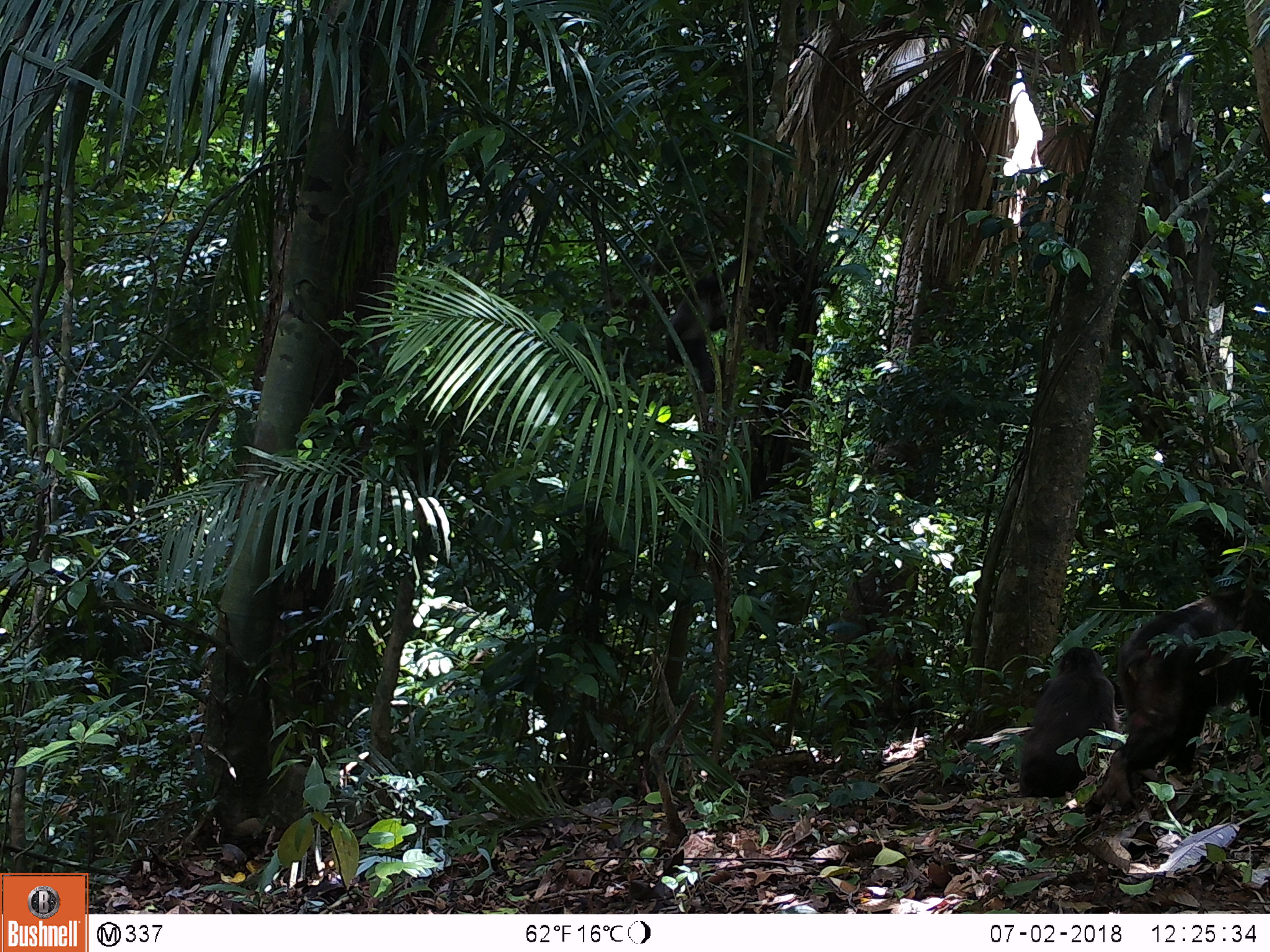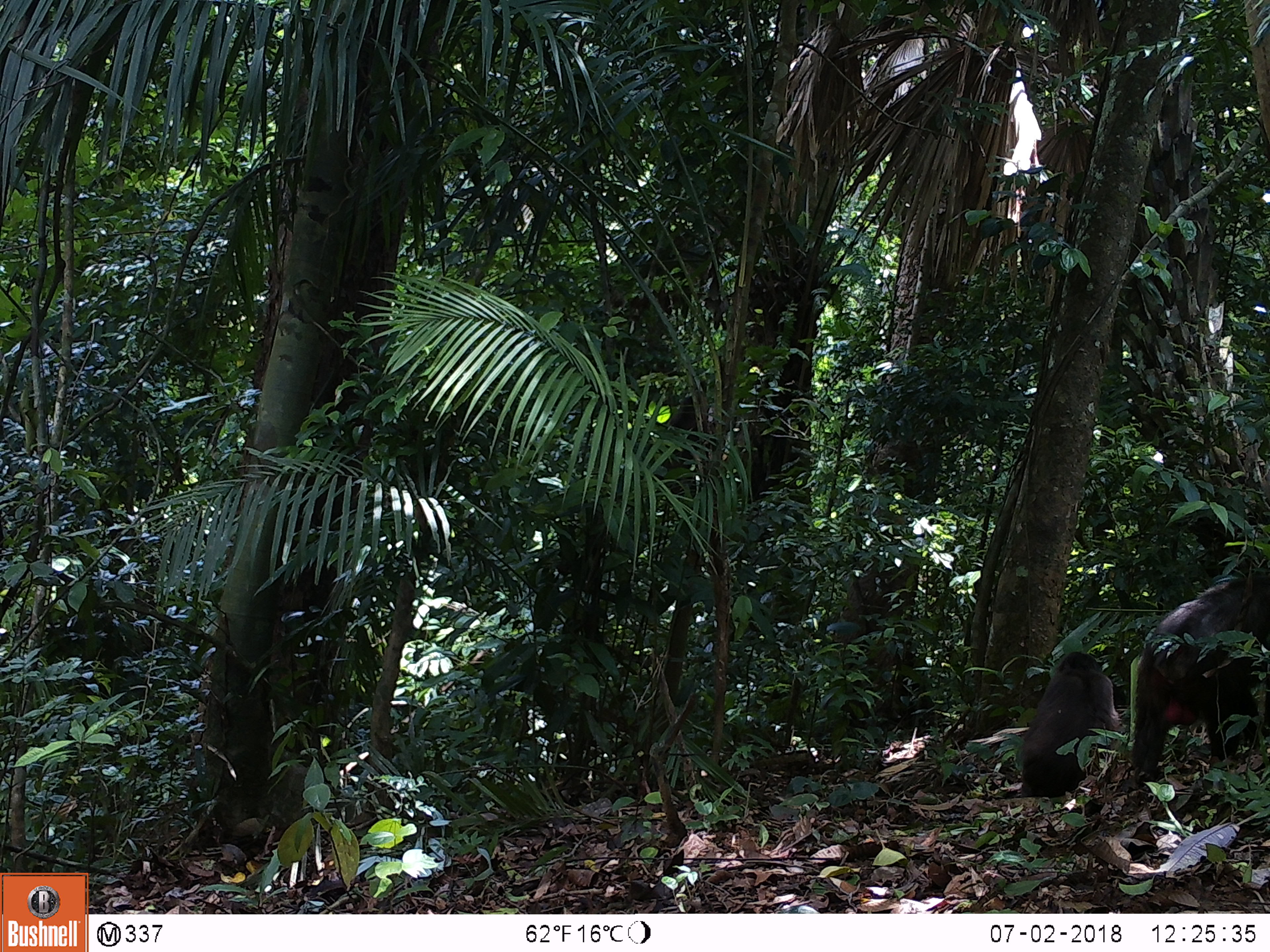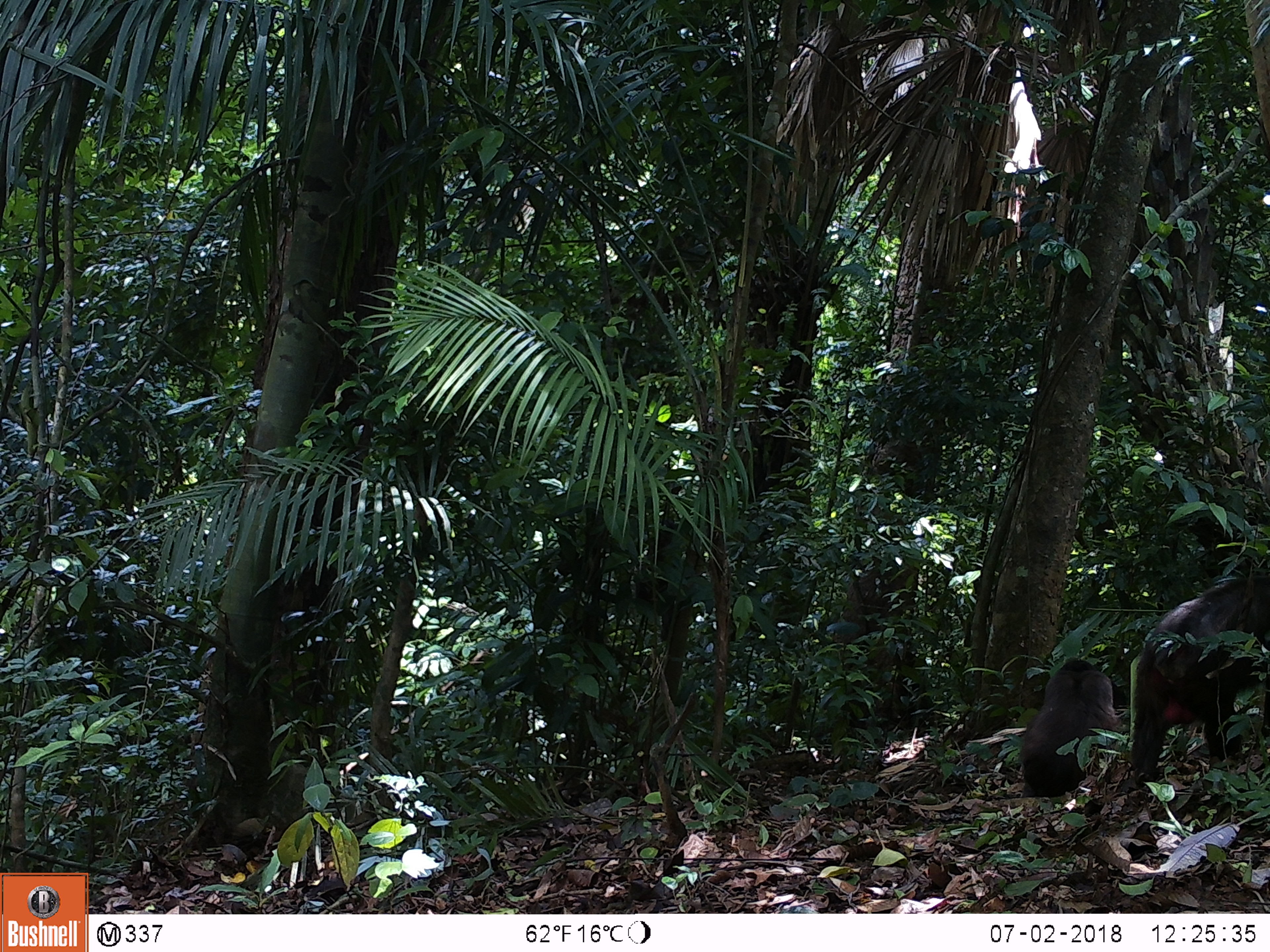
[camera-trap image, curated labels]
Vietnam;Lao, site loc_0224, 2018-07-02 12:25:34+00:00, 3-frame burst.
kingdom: Animalia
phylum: Chordata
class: Mammalia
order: Primates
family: Cercopithecidae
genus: Macaca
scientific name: Macaca arctoides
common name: stump-tailed macaque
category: stump tailed macaque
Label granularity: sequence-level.